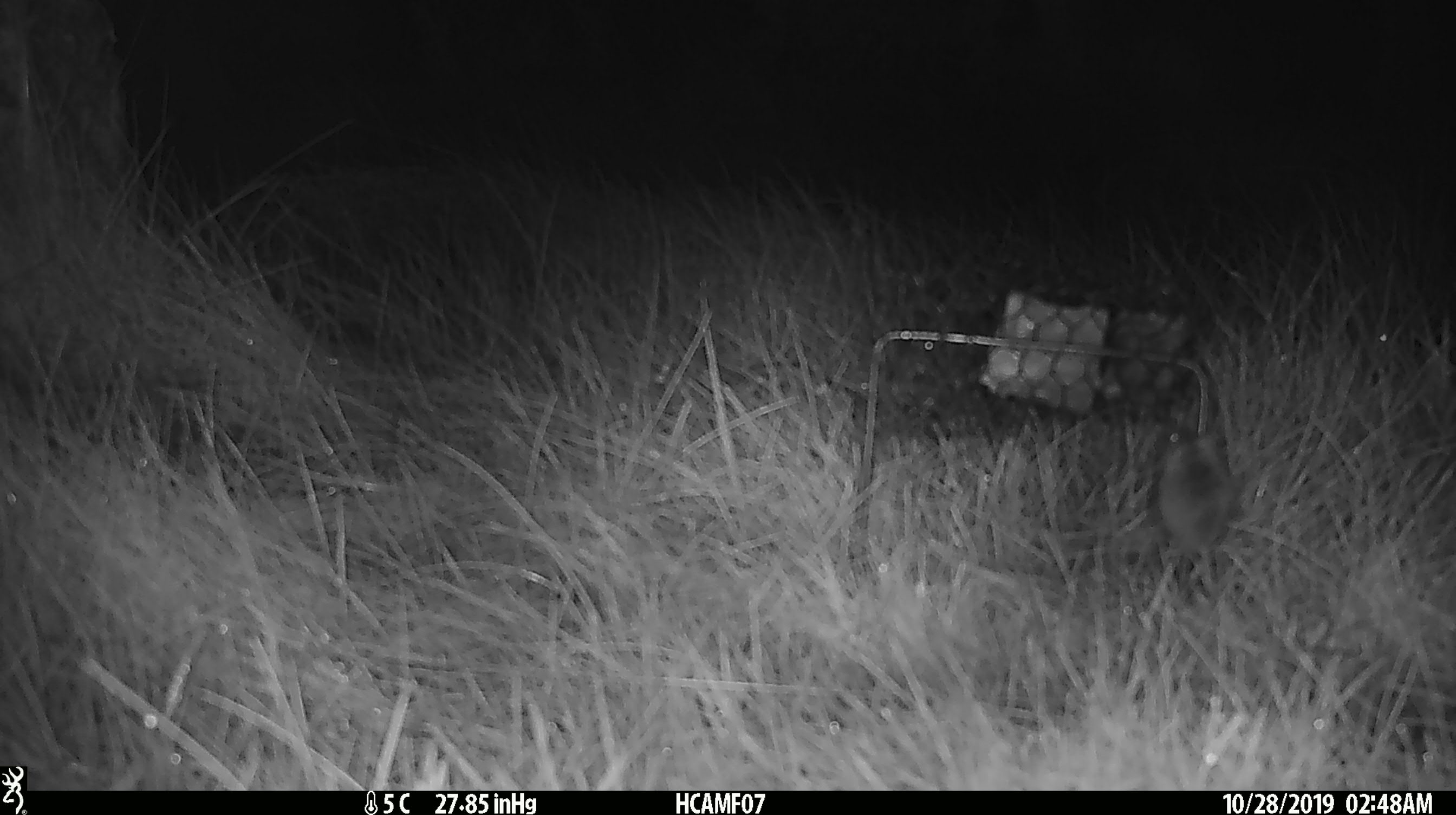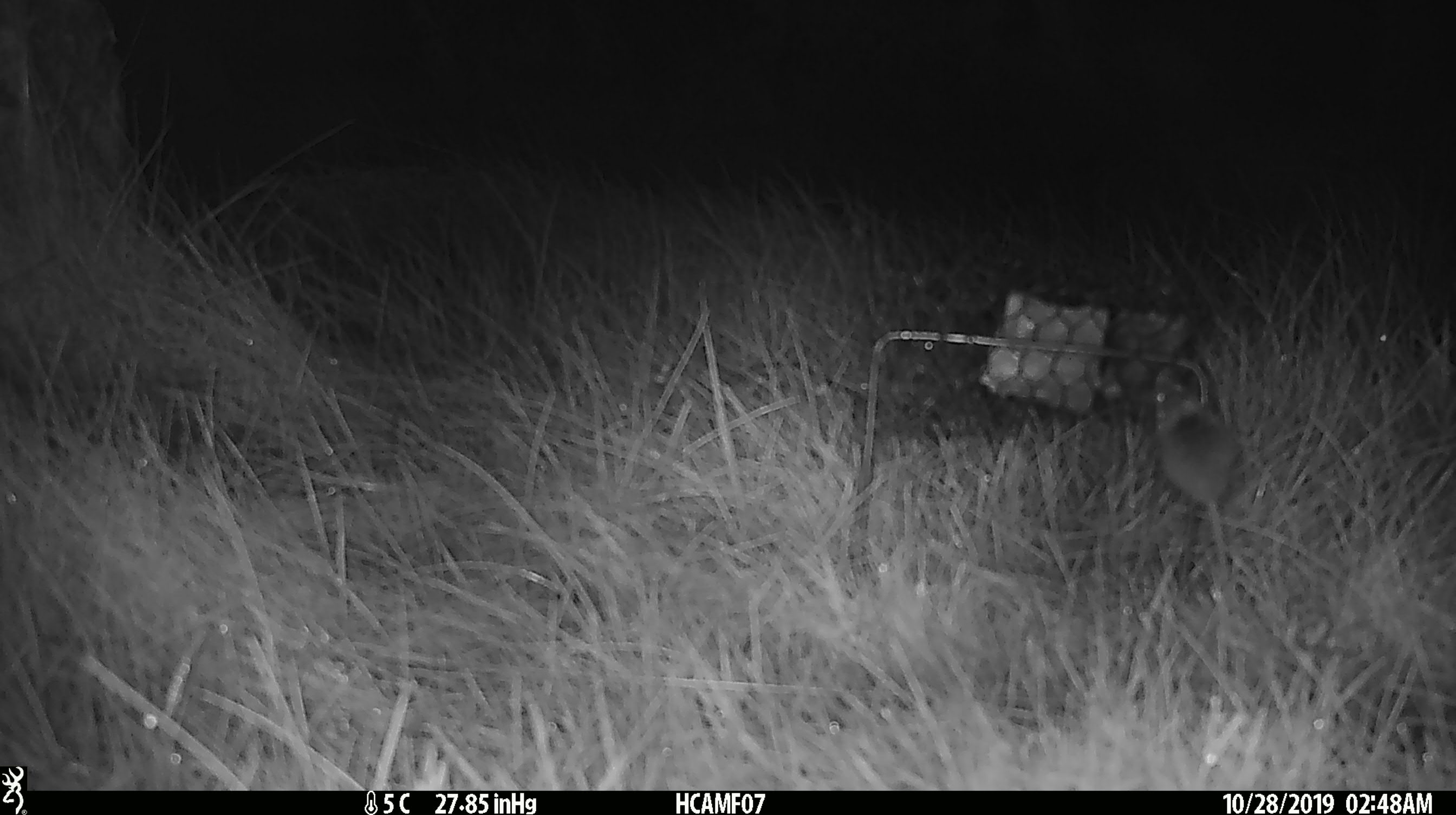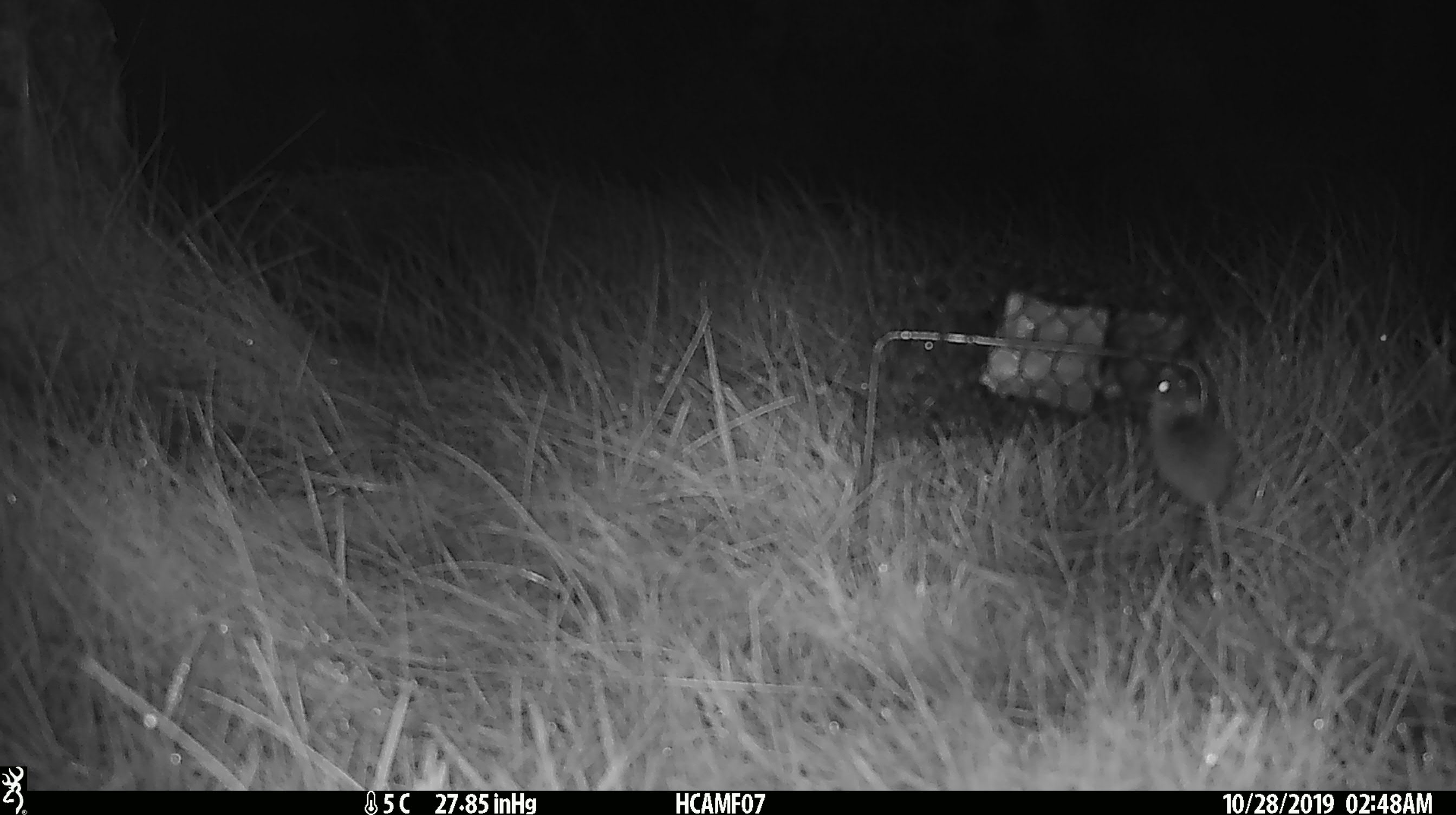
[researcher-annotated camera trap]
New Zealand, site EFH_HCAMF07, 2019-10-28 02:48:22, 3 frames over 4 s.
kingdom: Animalia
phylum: Chordata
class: Mammalia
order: Rodentia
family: Muridae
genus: Mus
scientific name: Mus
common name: mouse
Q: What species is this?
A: Mouse (Mus).